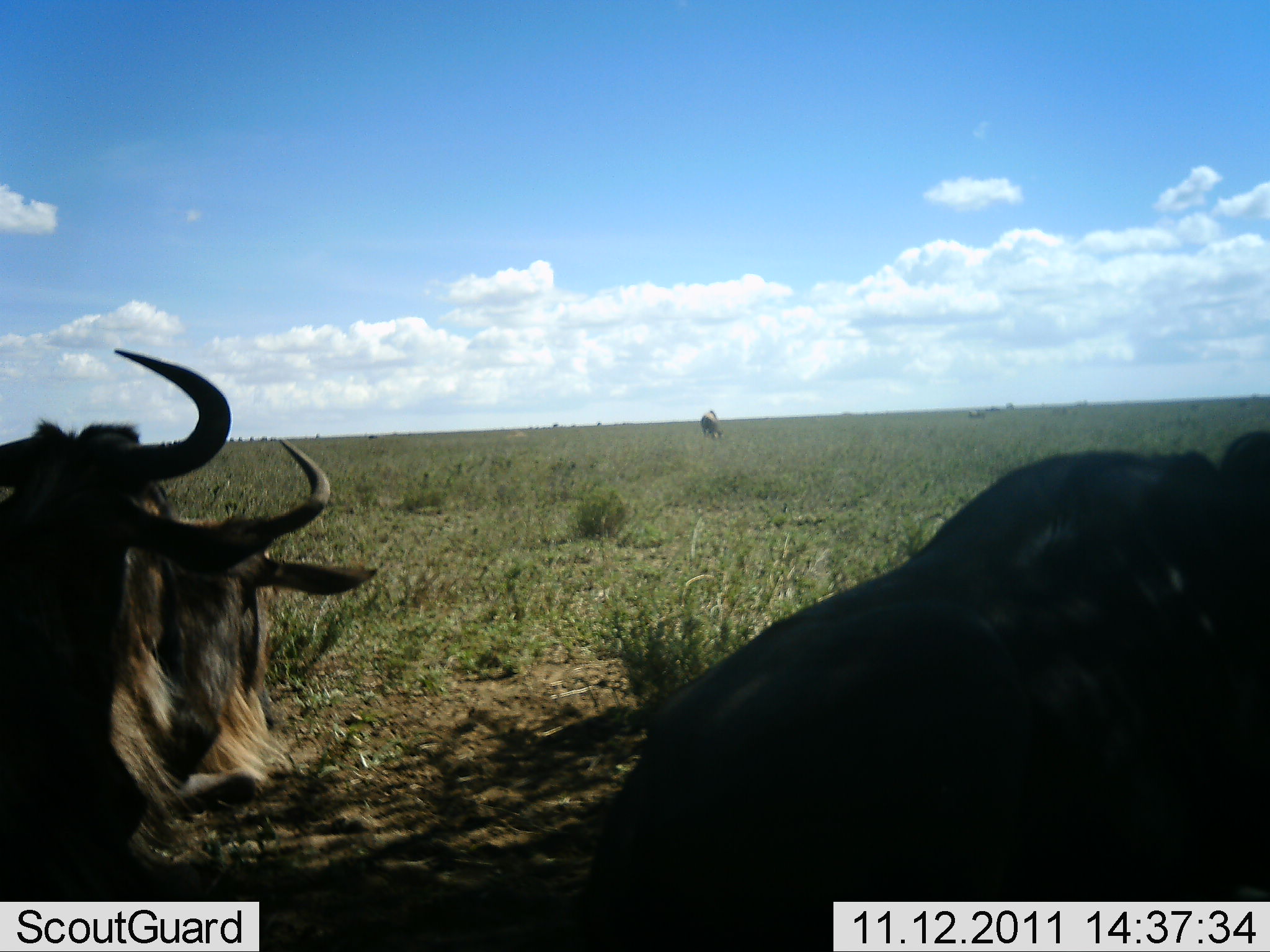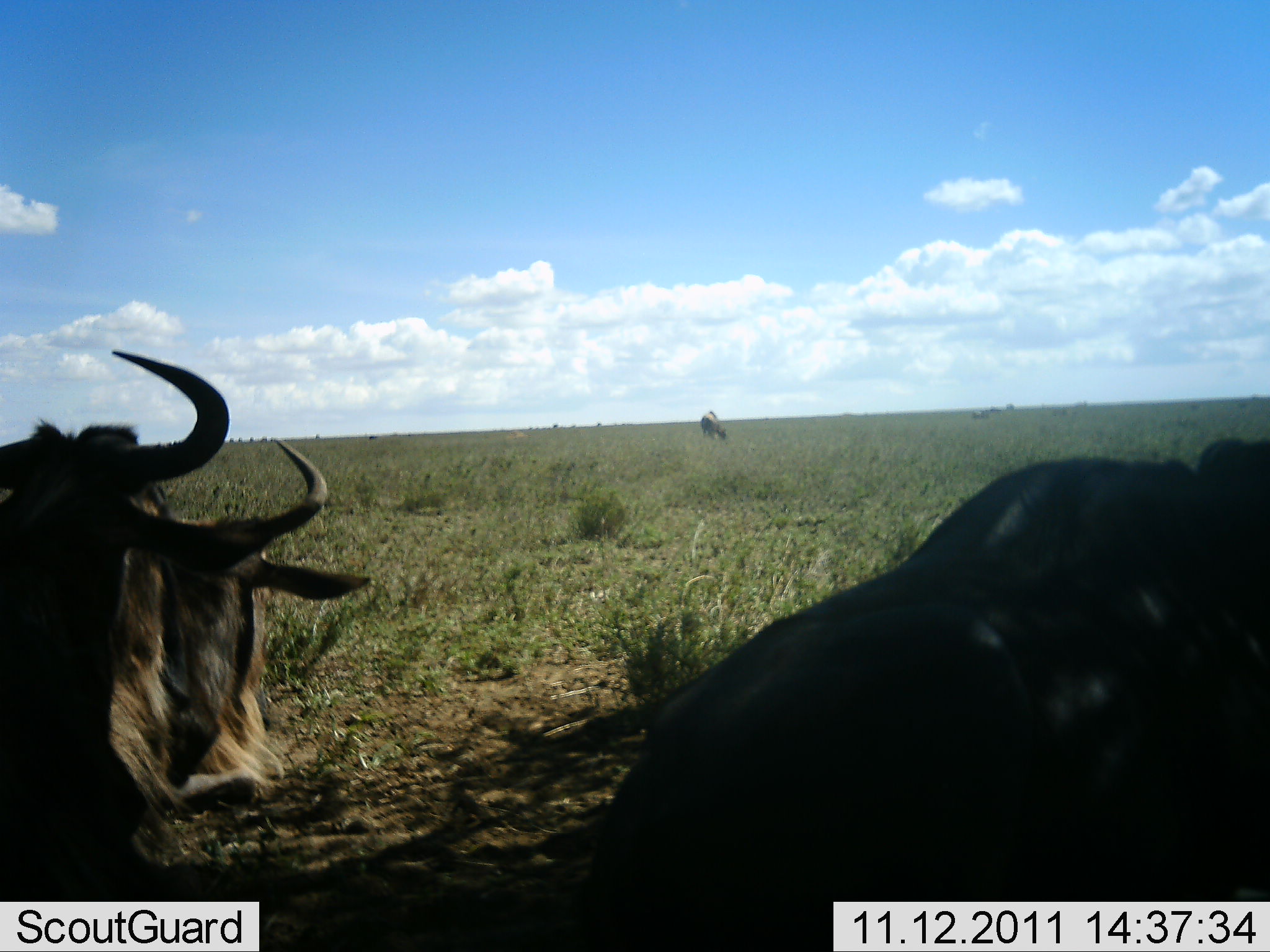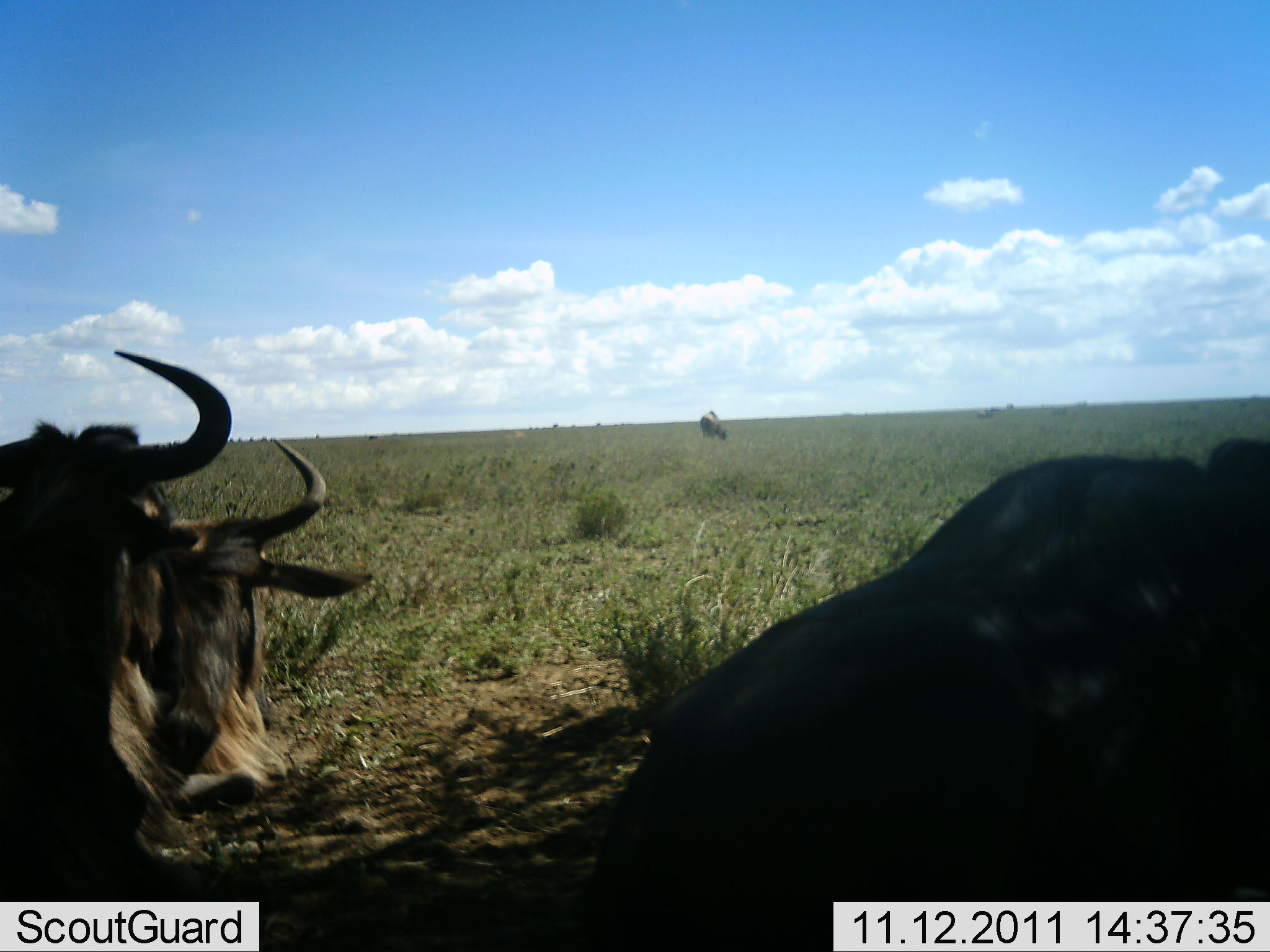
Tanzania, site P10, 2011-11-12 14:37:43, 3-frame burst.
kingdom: Animalia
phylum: Chordata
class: Mammalia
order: Artiodactyla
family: Bovidae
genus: Connochaetes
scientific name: Connochaetes taurinus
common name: blue wildebeest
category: wildebeest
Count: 4.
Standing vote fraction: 33%.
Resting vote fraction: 83%.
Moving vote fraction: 0%.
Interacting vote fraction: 0%.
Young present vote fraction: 0%.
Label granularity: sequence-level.